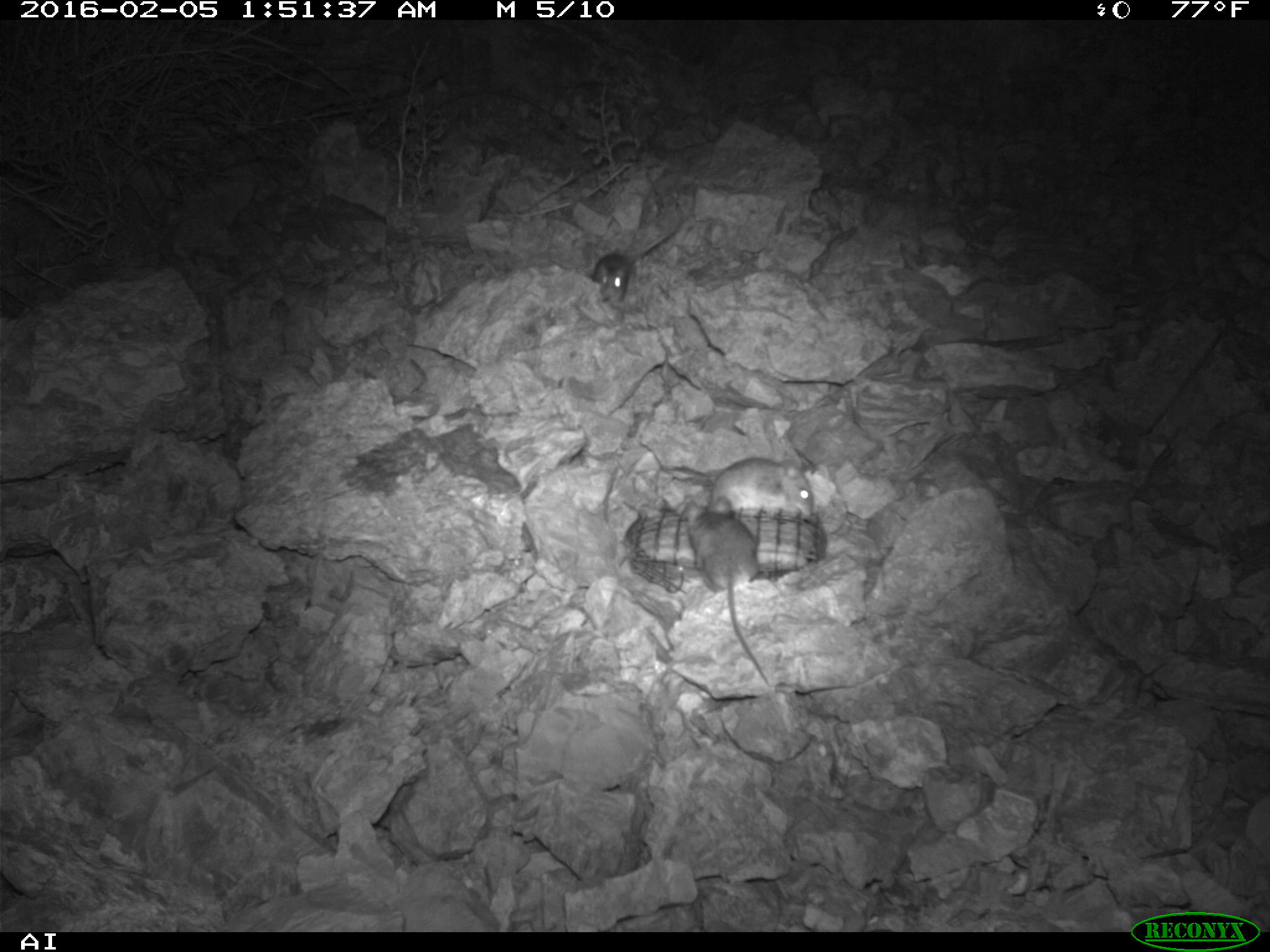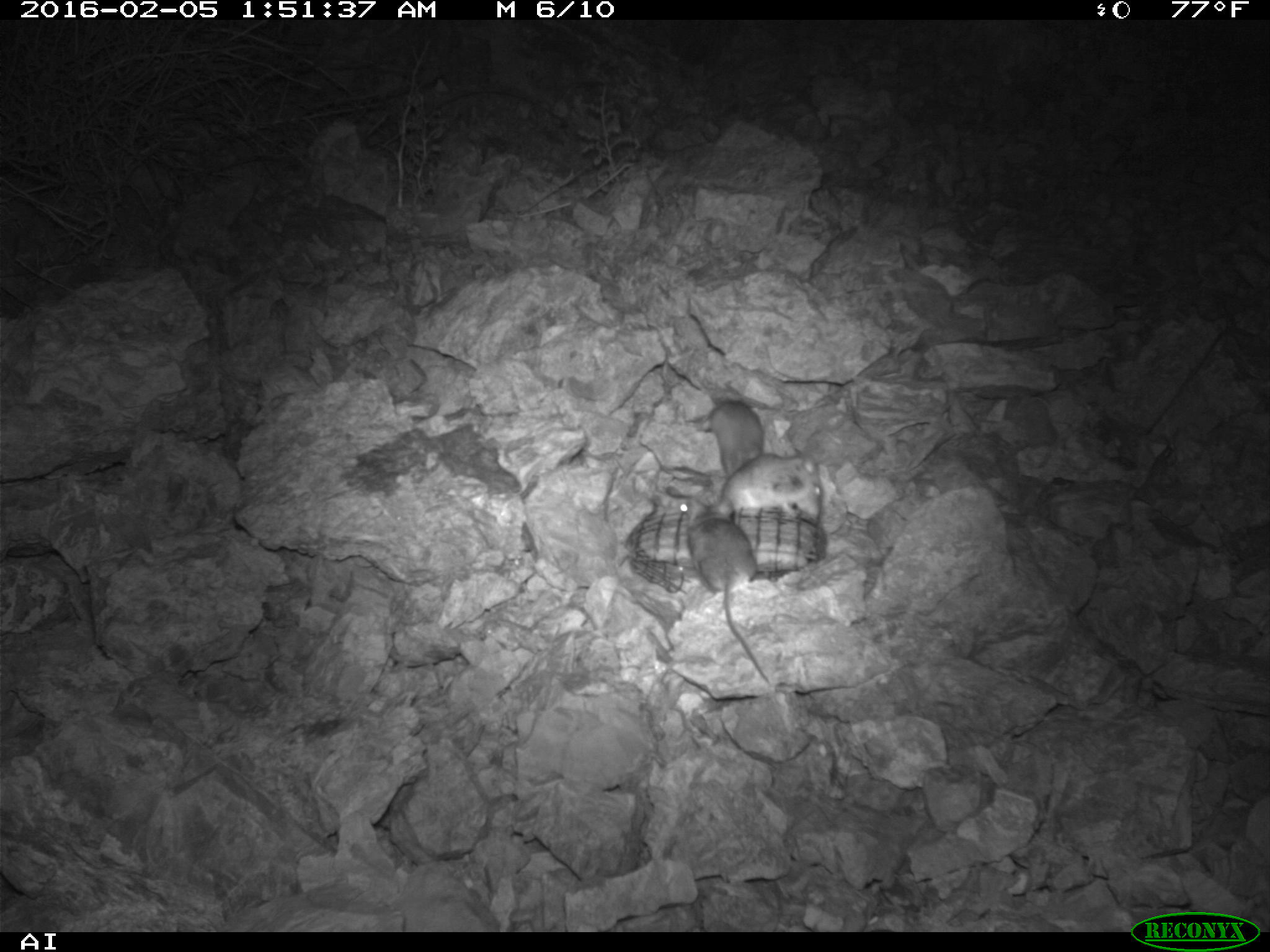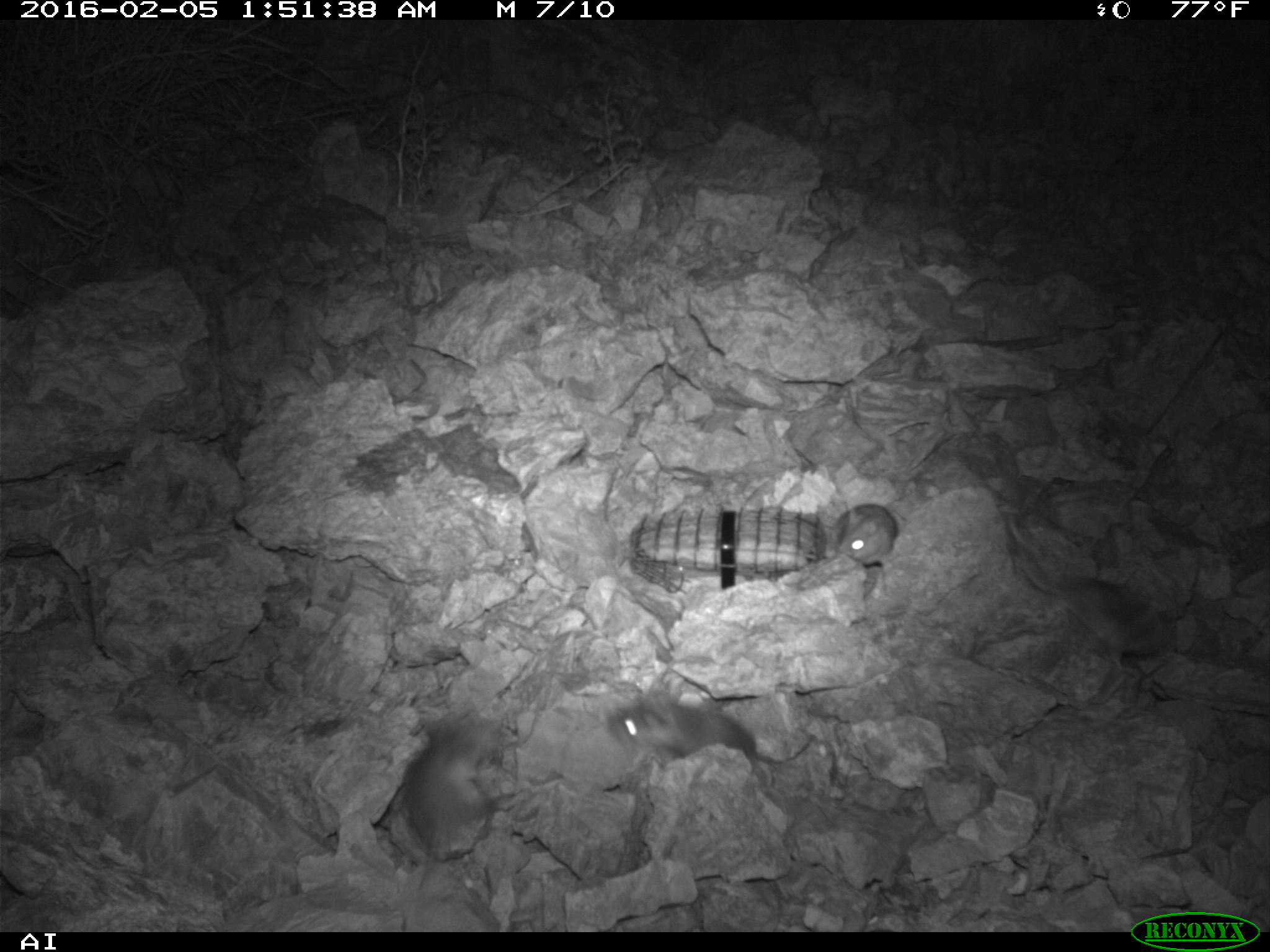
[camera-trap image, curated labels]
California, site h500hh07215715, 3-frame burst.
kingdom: Animalia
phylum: Chordata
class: Mammalia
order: Rodentia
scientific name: Rodentia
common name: rodent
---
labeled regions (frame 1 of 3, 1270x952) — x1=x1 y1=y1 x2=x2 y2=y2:
rodent: x1=683 y1=495 x2=771 y2=685; x1=698 y1=457 x2=814 y2=519; x1=593 y1=253 x2=639 y2=300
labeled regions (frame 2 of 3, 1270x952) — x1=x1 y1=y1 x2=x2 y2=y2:
rodent: x1=683 y1=499 x2=773 y2=684; x1=717 y1=451 x2=822 y2=520; x1=694 y1=390 x2=765 y2=476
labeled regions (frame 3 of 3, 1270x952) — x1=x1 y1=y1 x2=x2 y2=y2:
rodent: x1=1005 y1=514 x2=1174 y2=672; x1=403 y1=715 x2=499 y2=888; x1=606 y1=690 x2=763 y2=778; x1=833 y1=503 x2=898 y2=565